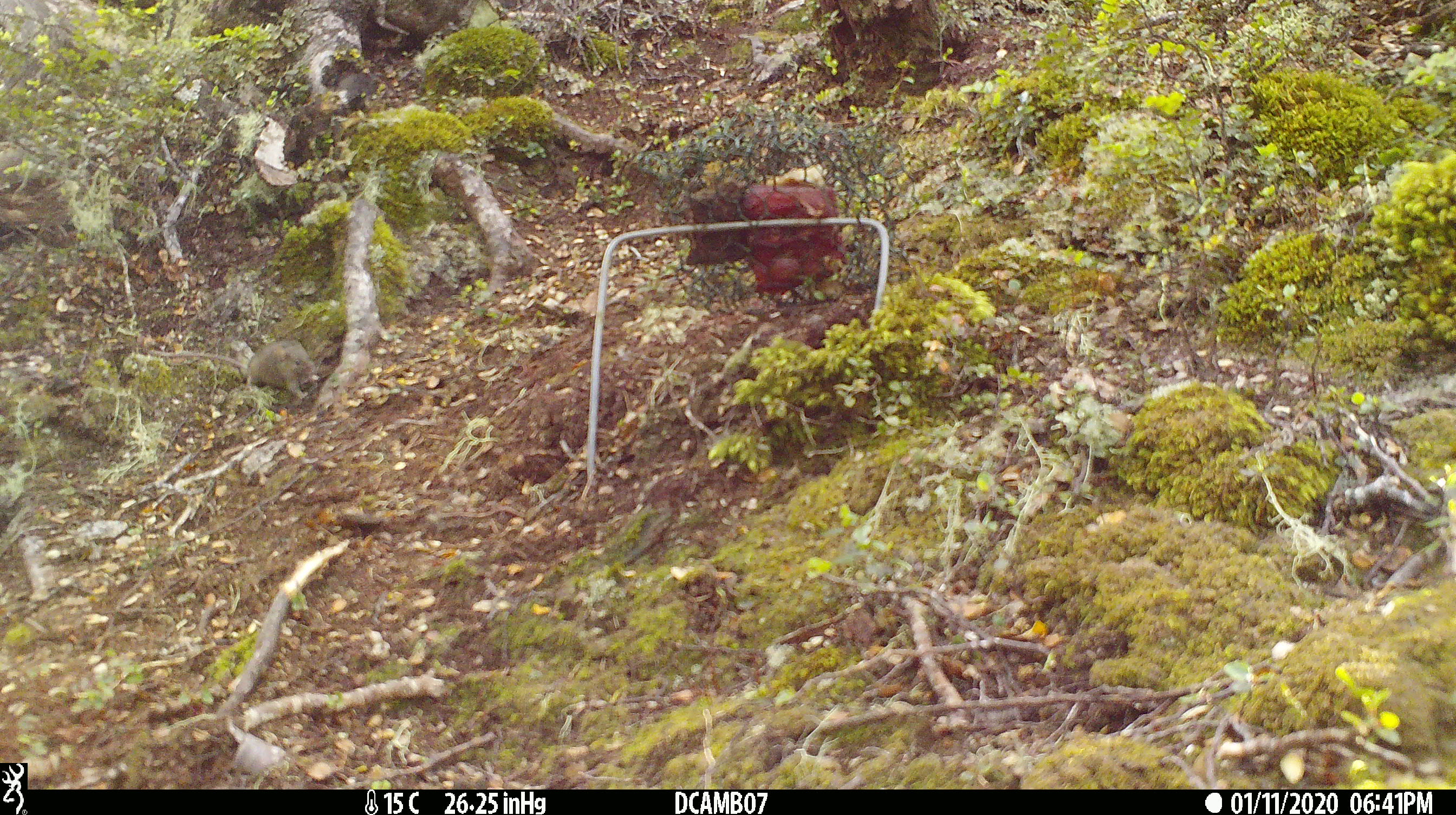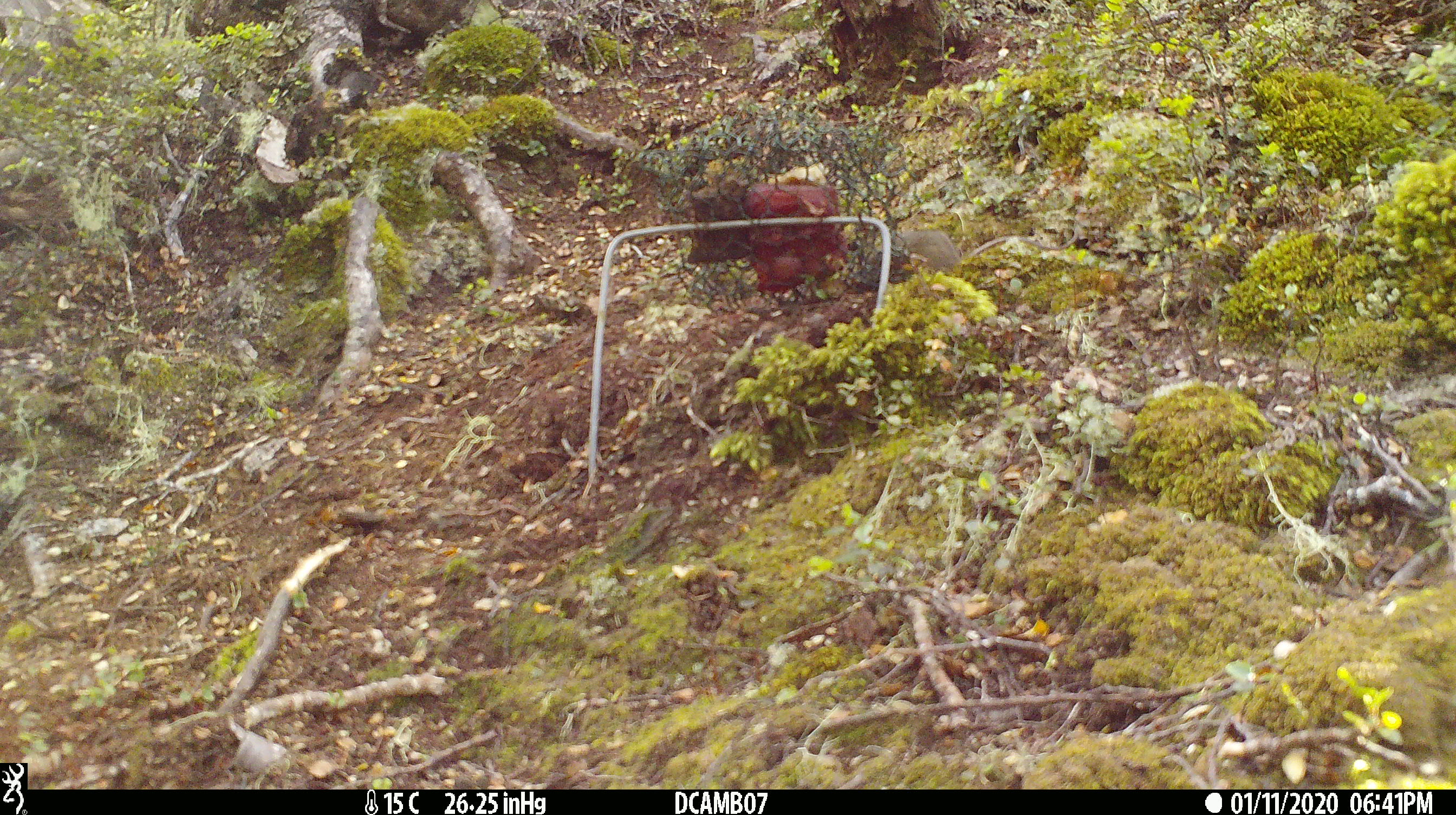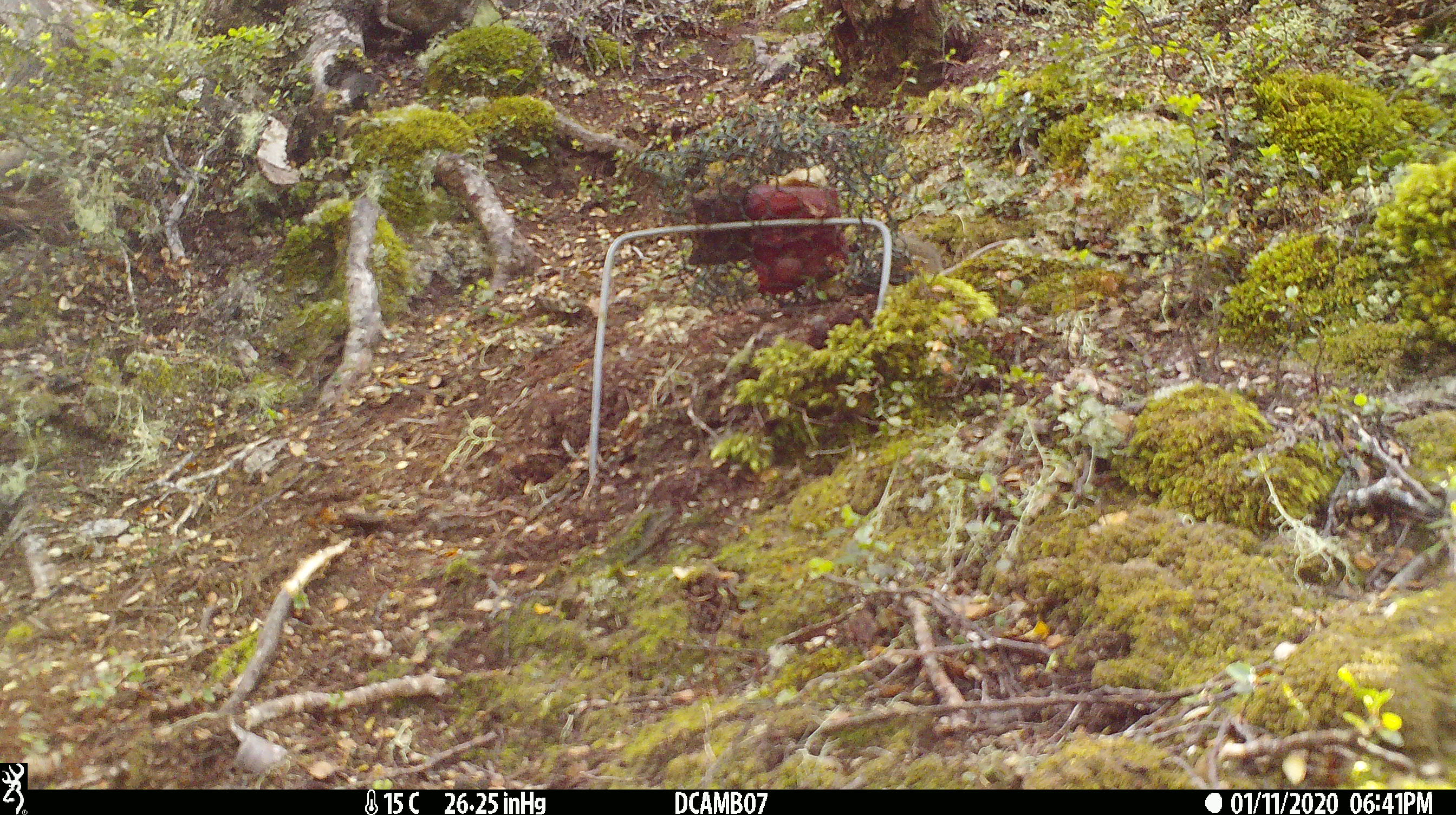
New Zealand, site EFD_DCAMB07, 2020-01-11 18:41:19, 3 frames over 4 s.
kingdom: Animalia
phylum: Chordata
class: Mammalia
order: Rodentia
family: Muridae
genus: Mus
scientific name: Mus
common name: mouse